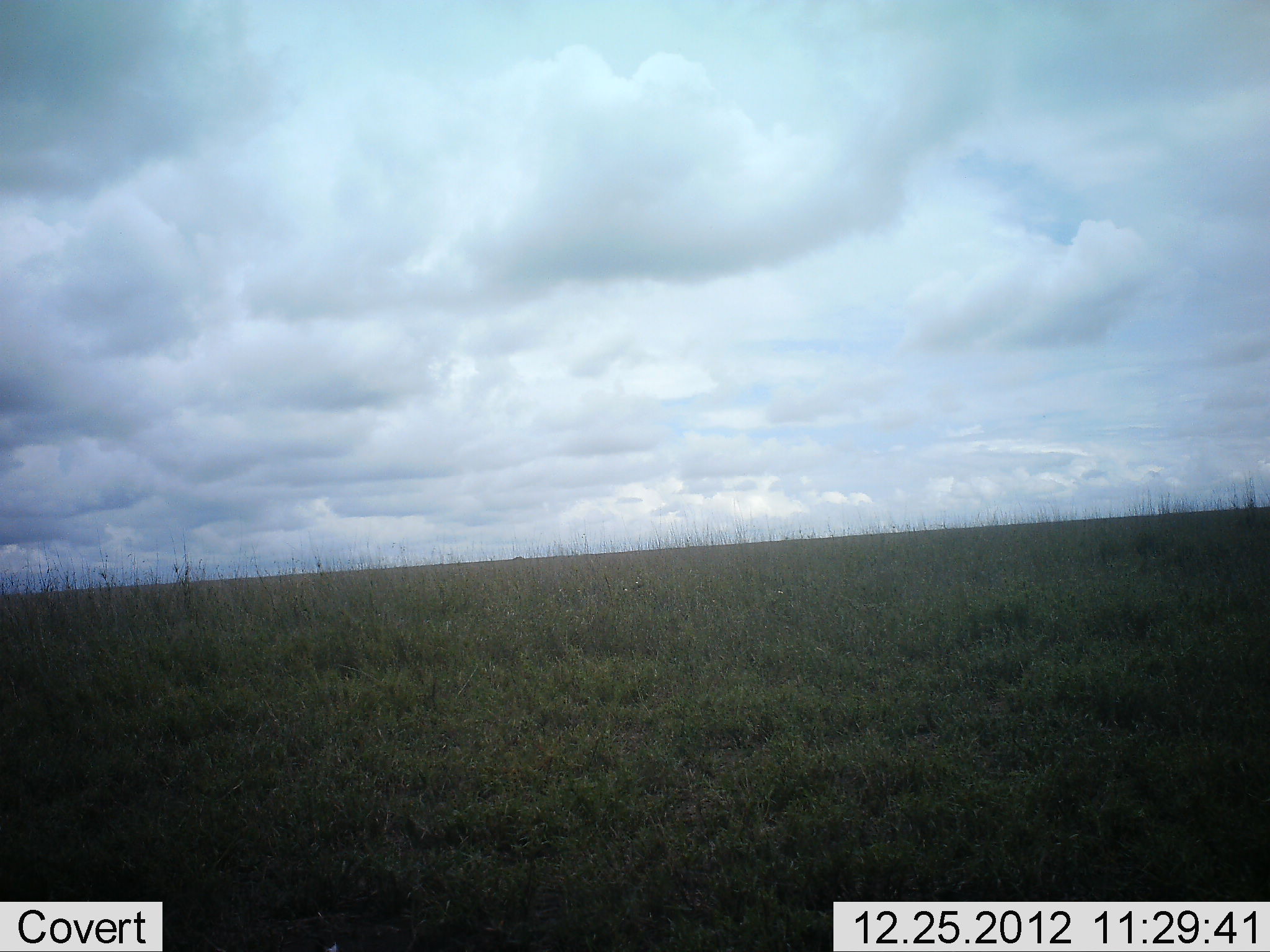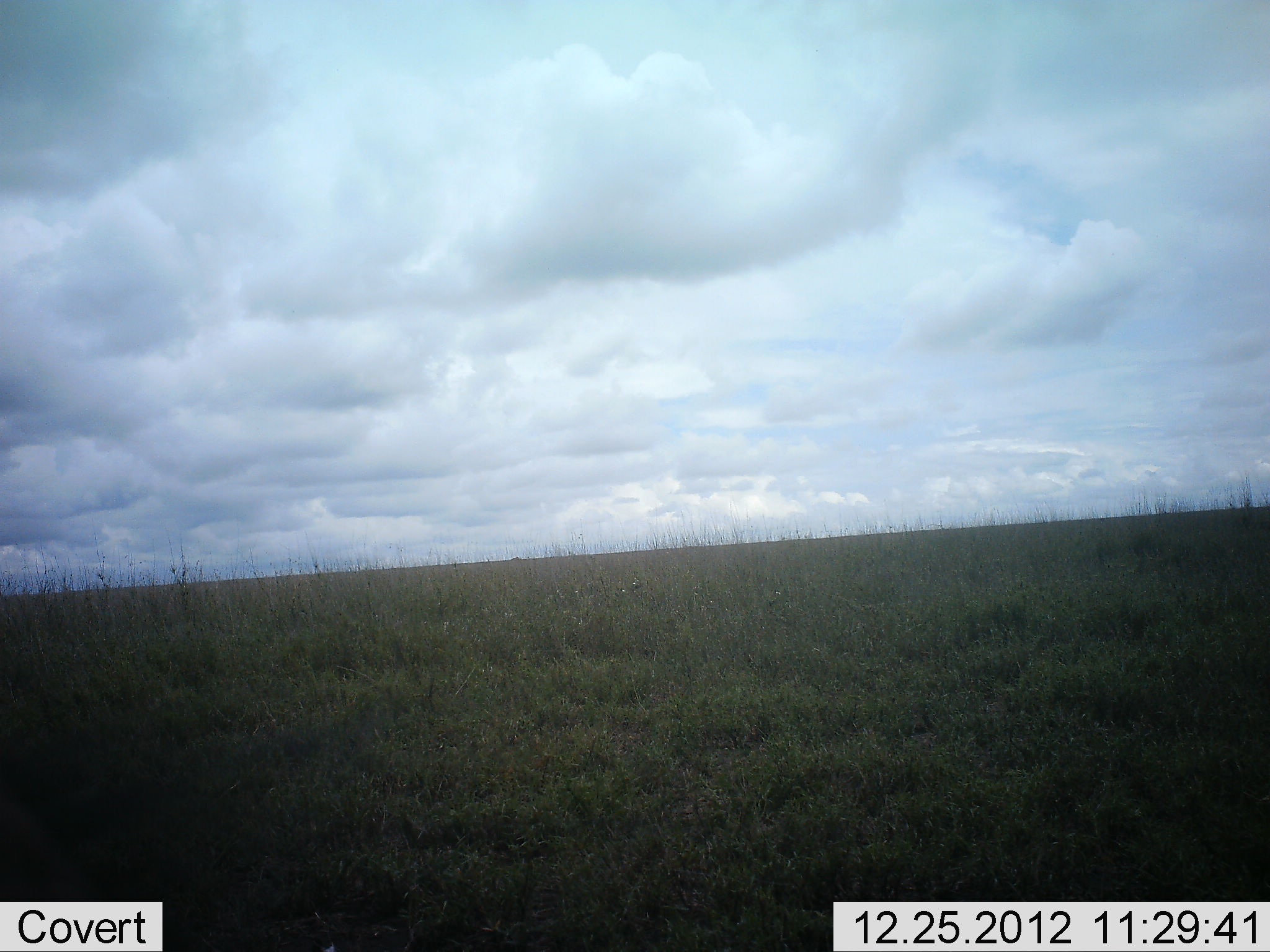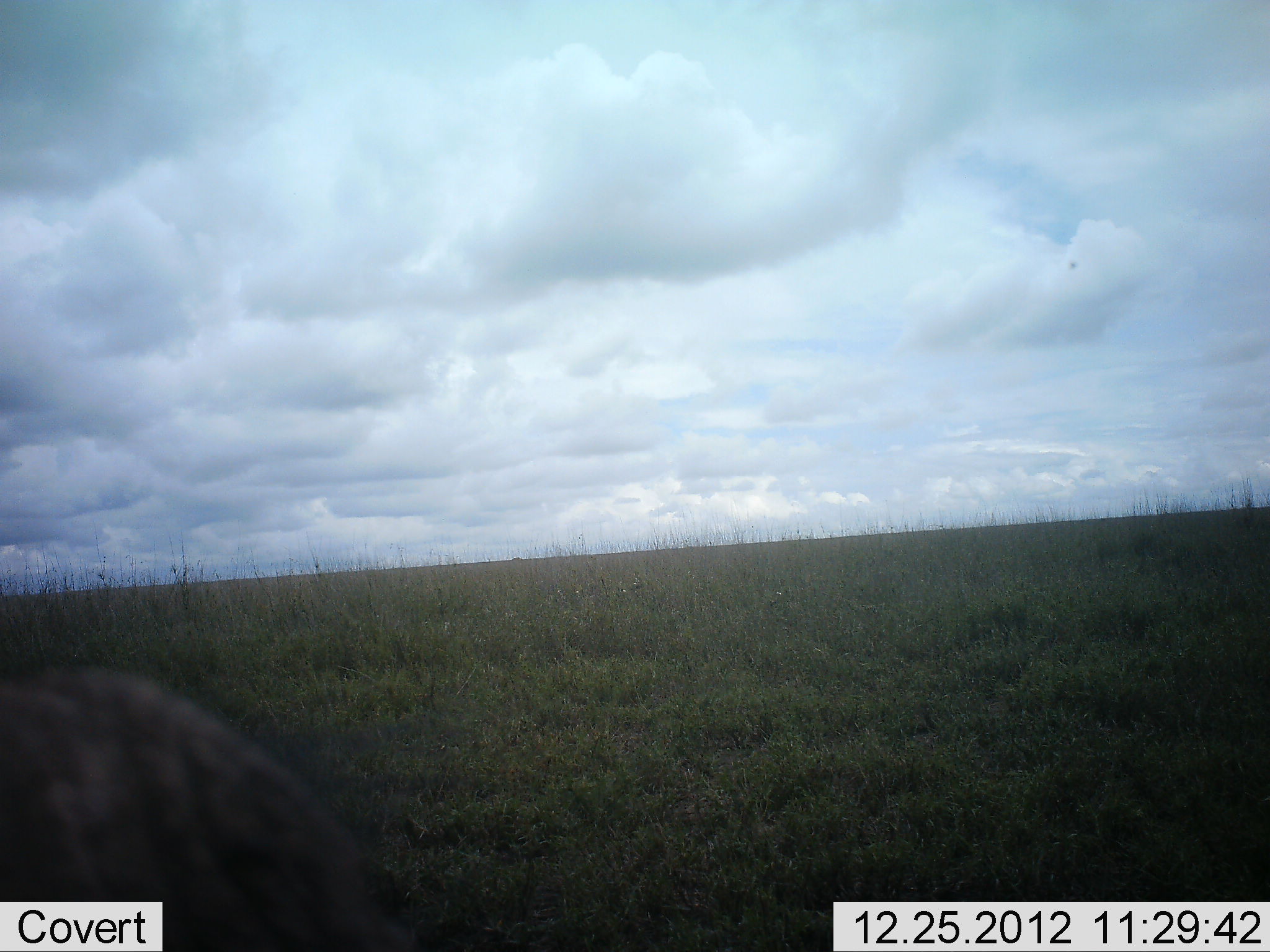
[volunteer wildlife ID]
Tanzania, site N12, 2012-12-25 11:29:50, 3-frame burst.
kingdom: Animalia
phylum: Chordata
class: Mammalia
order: Artiodactyla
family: Suidae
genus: Phacochoerus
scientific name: Phacochoerus africanus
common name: warthog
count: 1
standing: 8%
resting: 0%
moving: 85%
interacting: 0%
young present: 0%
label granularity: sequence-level